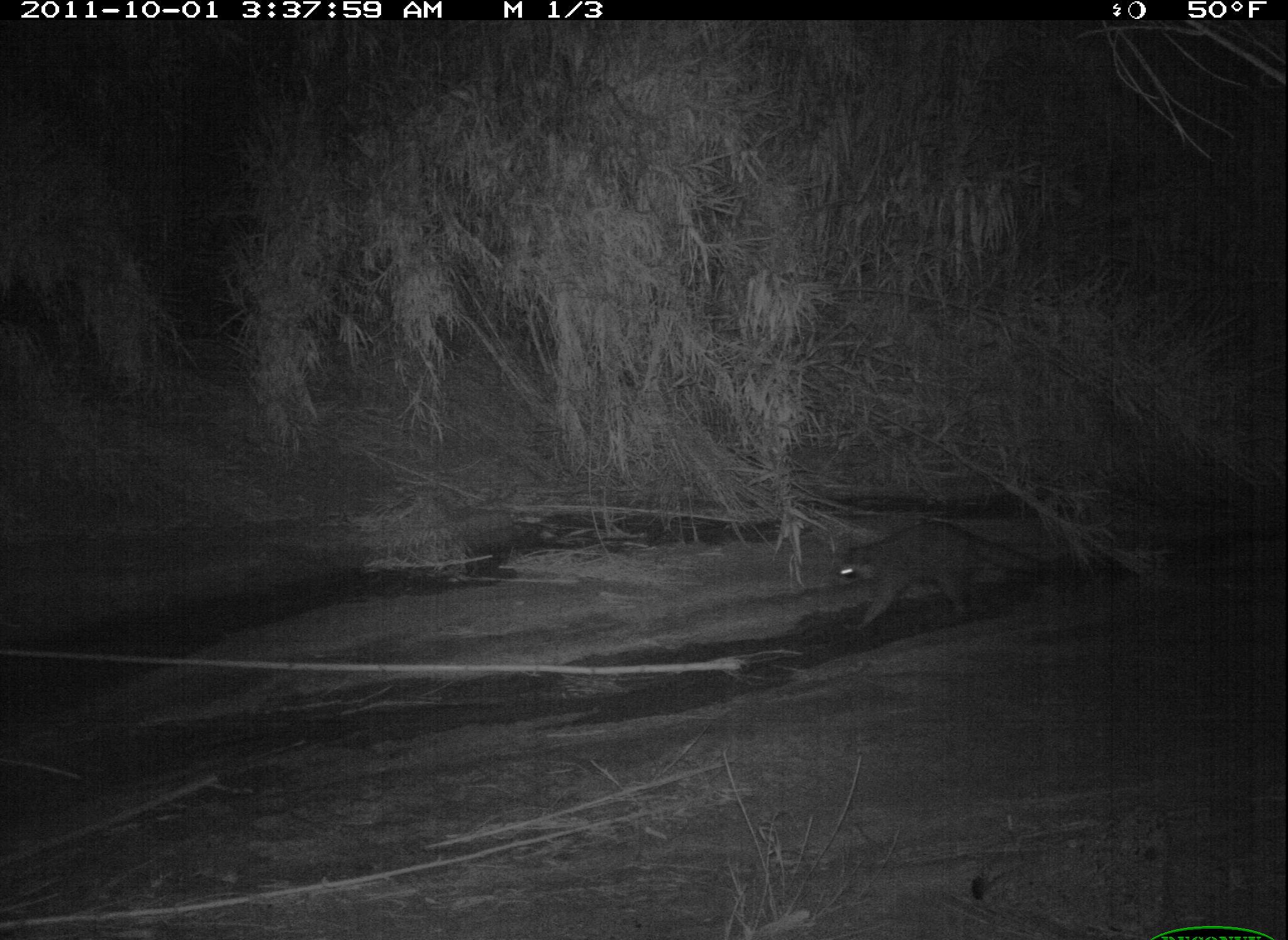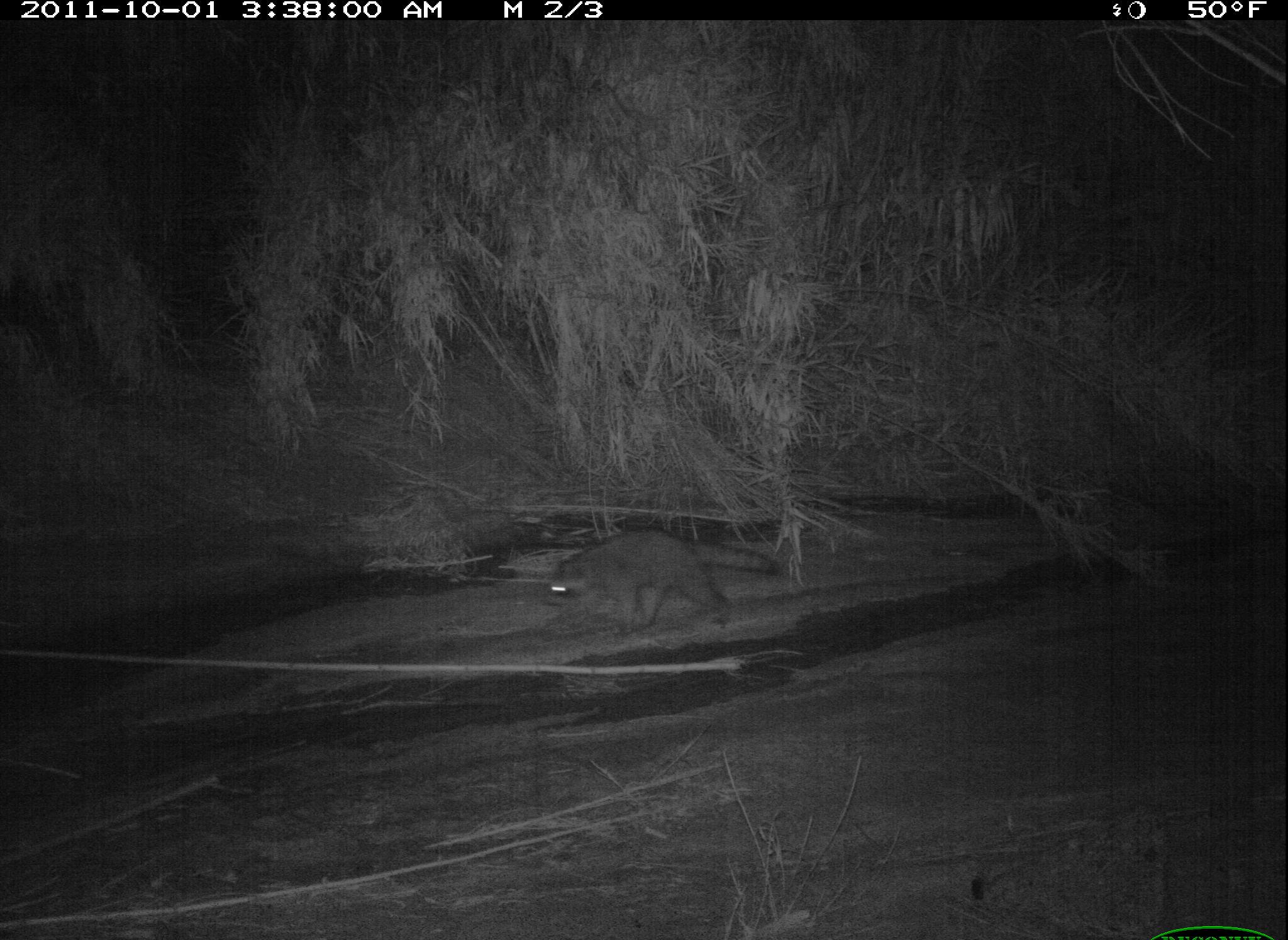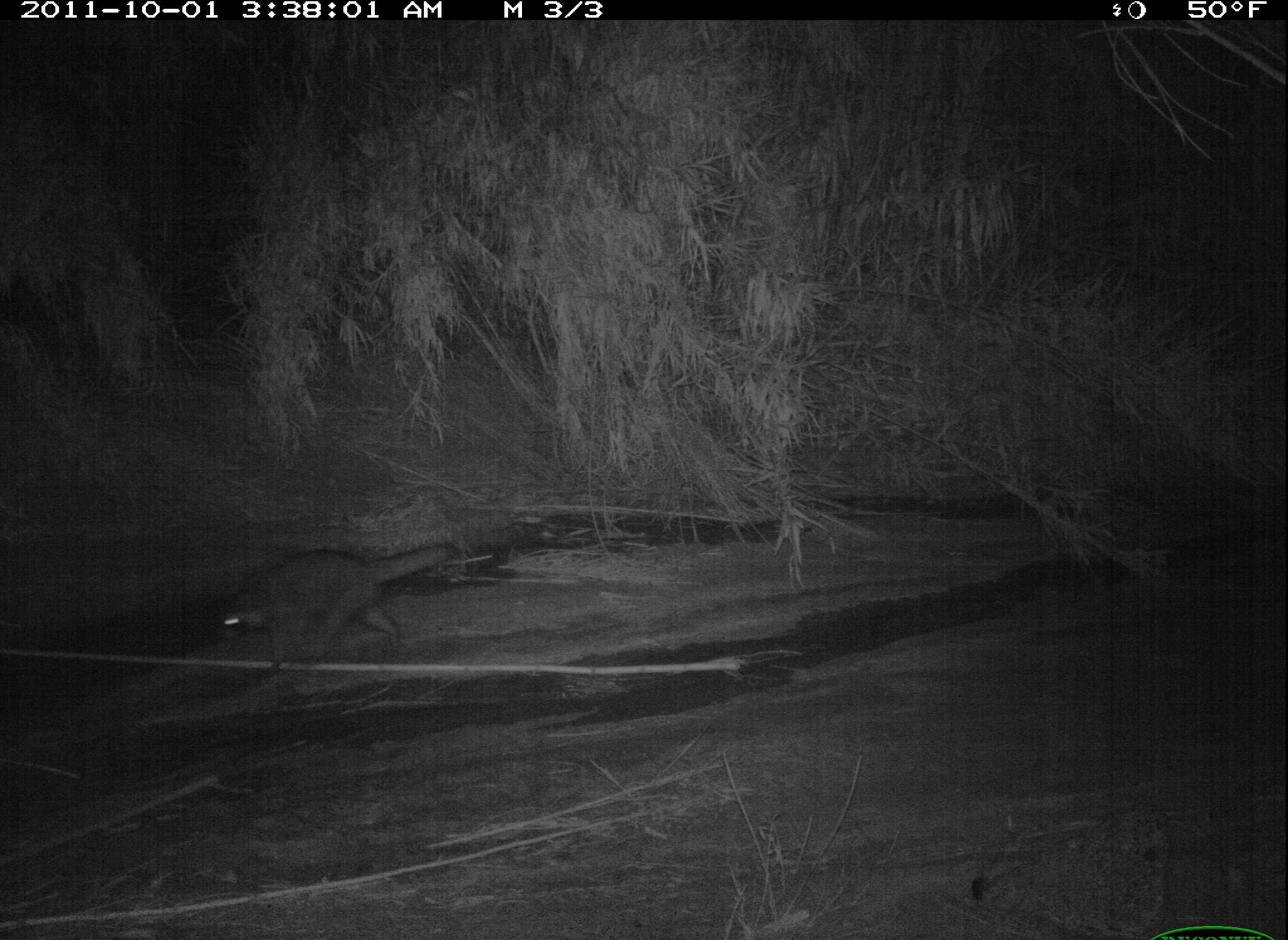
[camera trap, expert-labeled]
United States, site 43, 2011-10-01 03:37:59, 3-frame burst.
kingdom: Animalia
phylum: Chordata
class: Mammalia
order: Carnivora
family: Procyonidae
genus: Procyon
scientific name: Procyon lotor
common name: raccoon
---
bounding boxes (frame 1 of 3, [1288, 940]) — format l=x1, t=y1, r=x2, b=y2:
raccoon: l=831, t=503, r=1043, b=639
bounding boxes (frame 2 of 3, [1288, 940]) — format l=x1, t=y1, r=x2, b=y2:
raccoon: l=543, t=522, r=789, b=643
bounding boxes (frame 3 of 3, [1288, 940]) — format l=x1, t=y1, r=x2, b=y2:
raccoon: l=198, t=540, r=467, b=685